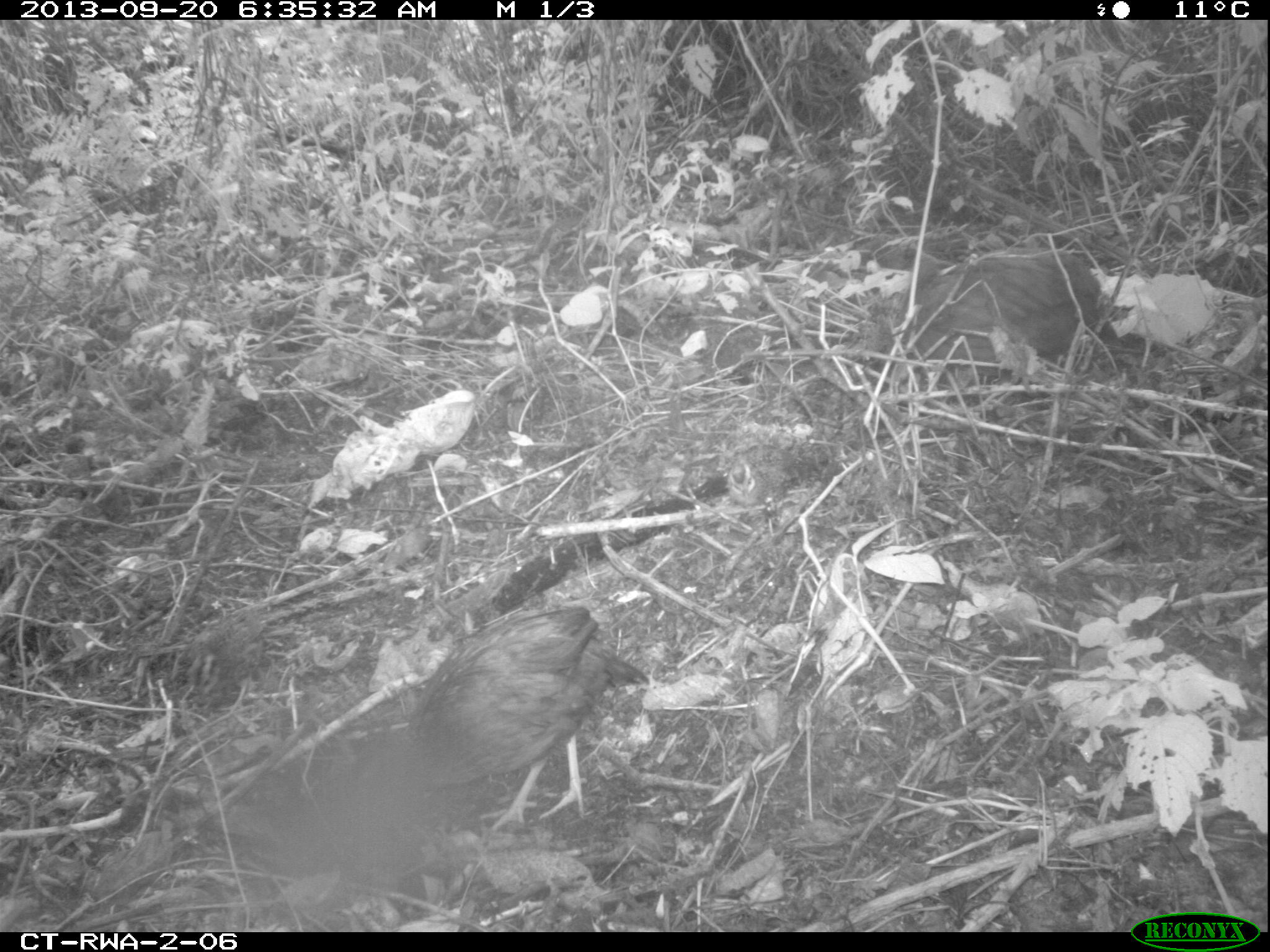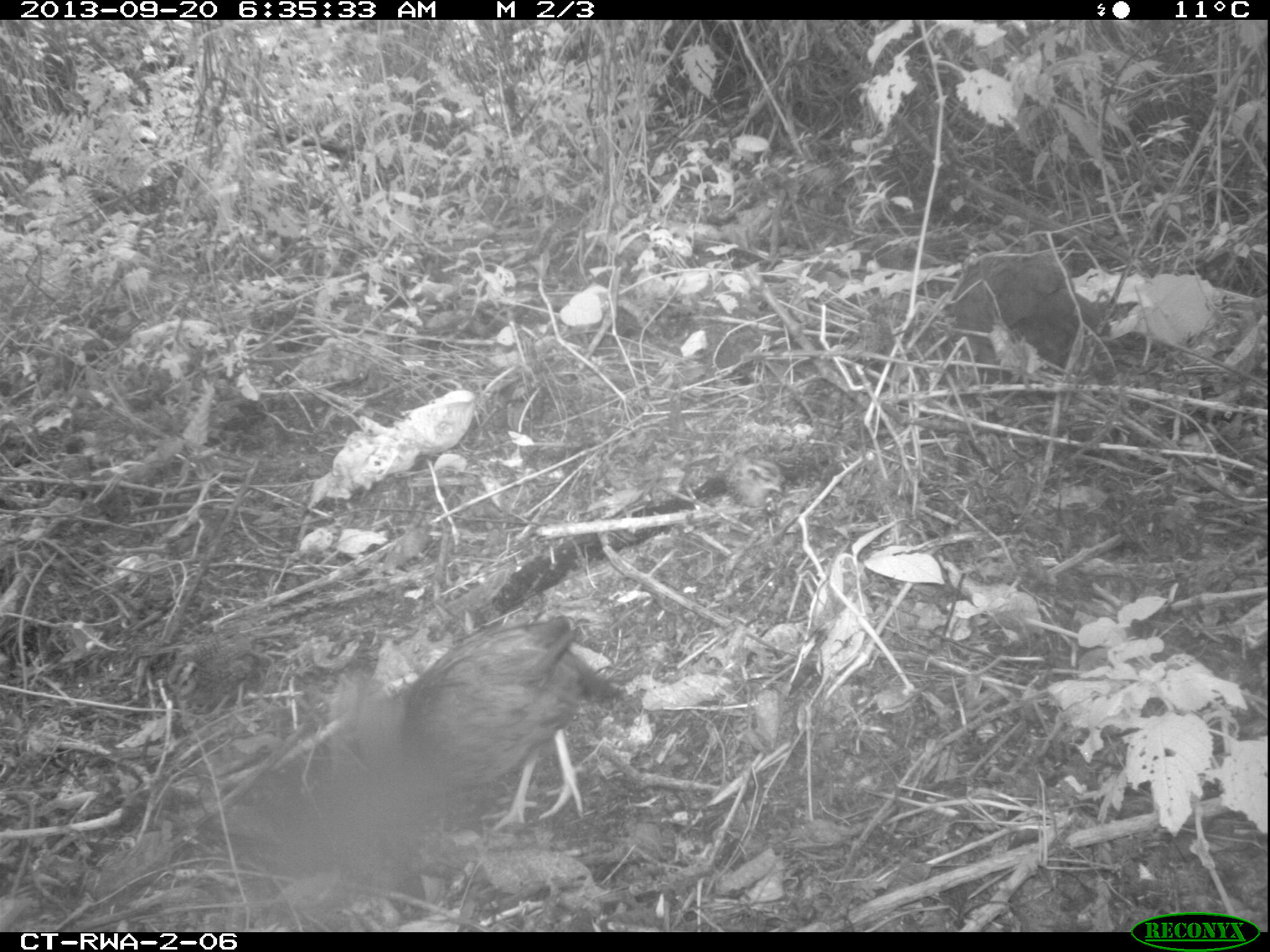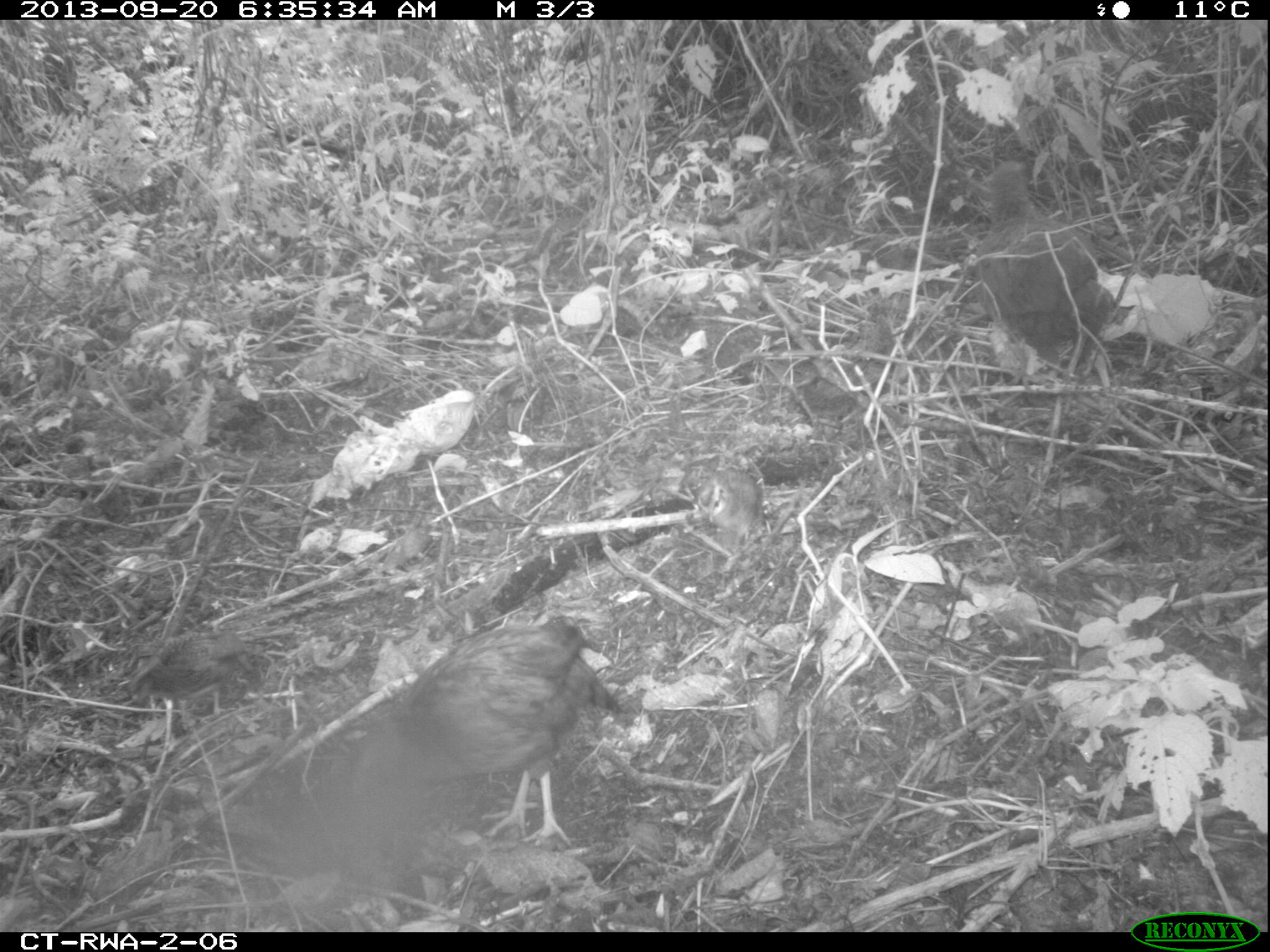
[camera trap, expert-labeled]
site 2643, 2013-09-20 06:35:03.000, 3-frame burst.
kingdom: Animalia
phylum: Chordata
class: Aves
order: Galliformes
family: Phasianidae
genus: Pternistis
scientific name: Pternistis nobilis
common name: handsome francolin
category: francolinus nobilis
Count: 5.